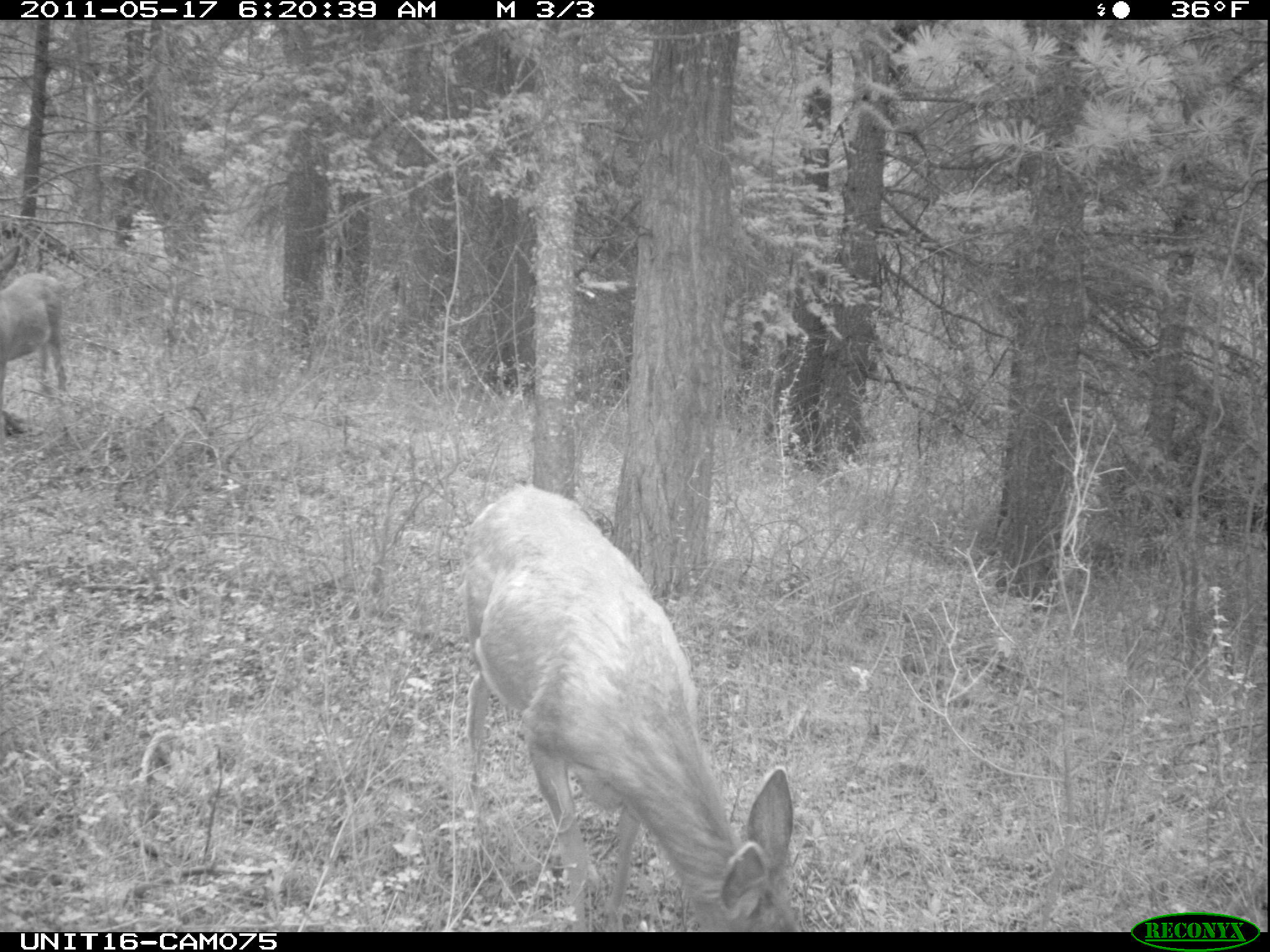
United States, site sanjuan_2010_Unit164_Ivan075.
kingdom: Animalia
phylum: Chordata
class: Mammalia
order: Artiodactyla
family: Cervidae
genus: Odocoileus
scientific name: Odocoileus hemionus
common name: mule deer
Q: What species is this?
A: Odocoileus hemionus (mule deer).